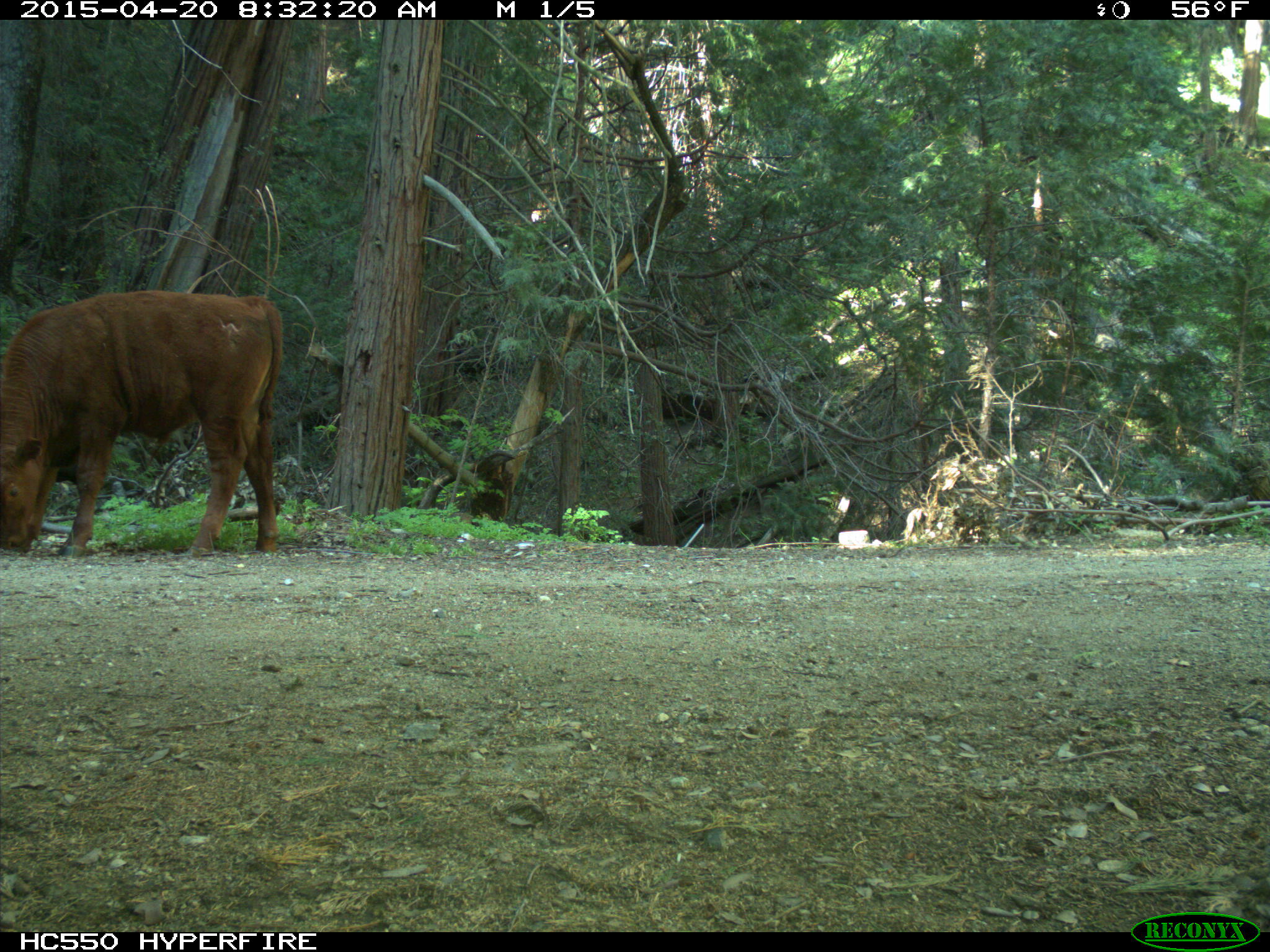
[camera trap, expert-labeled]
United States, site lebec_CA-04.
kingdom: Animalia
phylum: Chordata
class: Mammalia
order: Artiodactyla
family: Bovidae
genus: Bos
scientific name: Bos taurus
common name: domestic cow